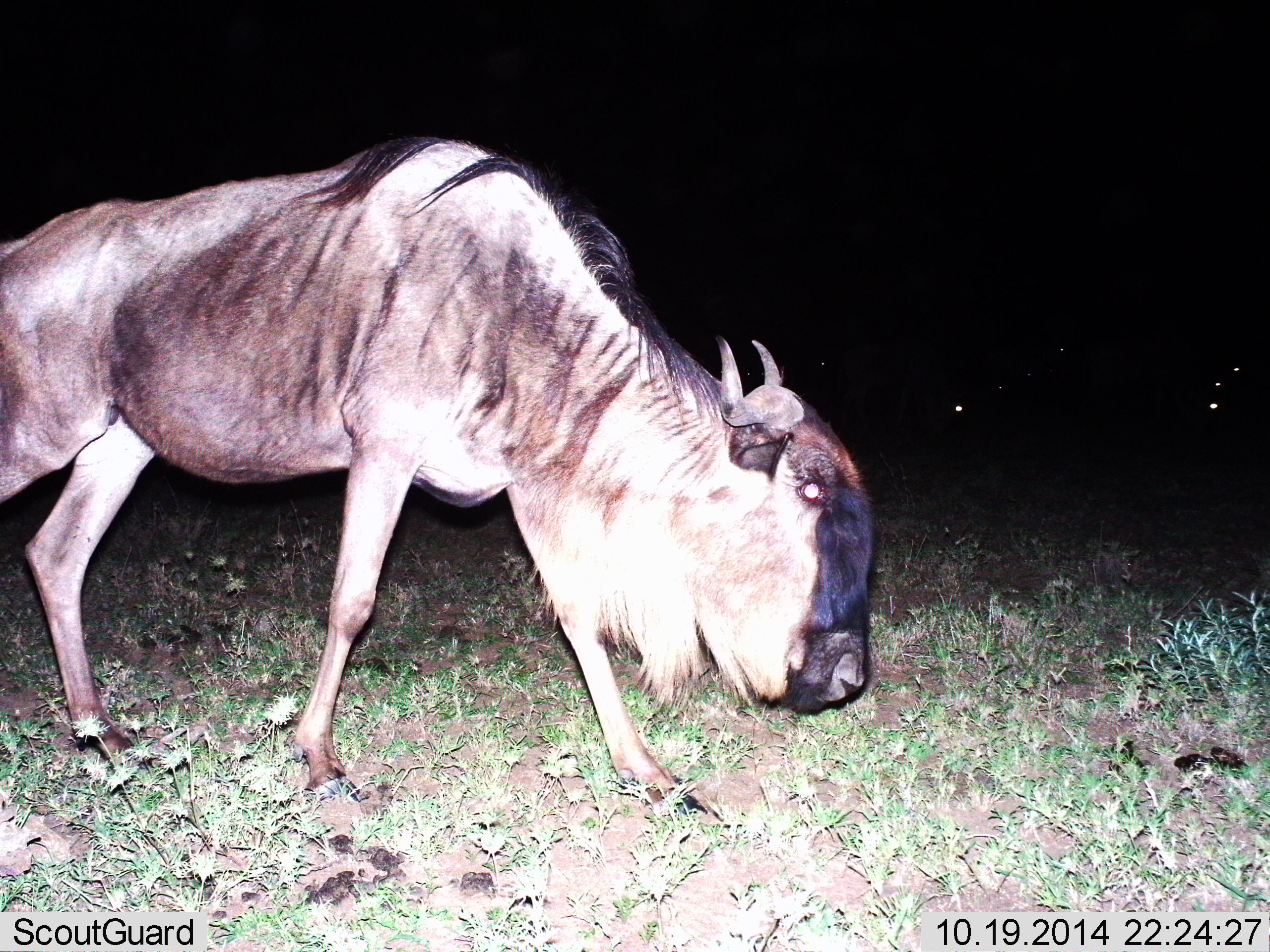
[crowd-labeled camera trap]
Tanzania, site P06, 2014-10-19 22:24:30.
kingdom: Animalia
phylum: Chordata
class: Mammalia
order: Artiodactyla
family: Bovidae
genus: Connochaetes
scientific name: Connochaetes taurinus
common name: blue wildebeest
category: wildebeest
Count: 1.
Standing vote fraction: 30%.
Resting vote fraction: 0%.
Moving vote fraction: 70%.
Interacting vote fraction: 0%.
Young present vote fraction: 0%.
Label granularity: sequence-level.